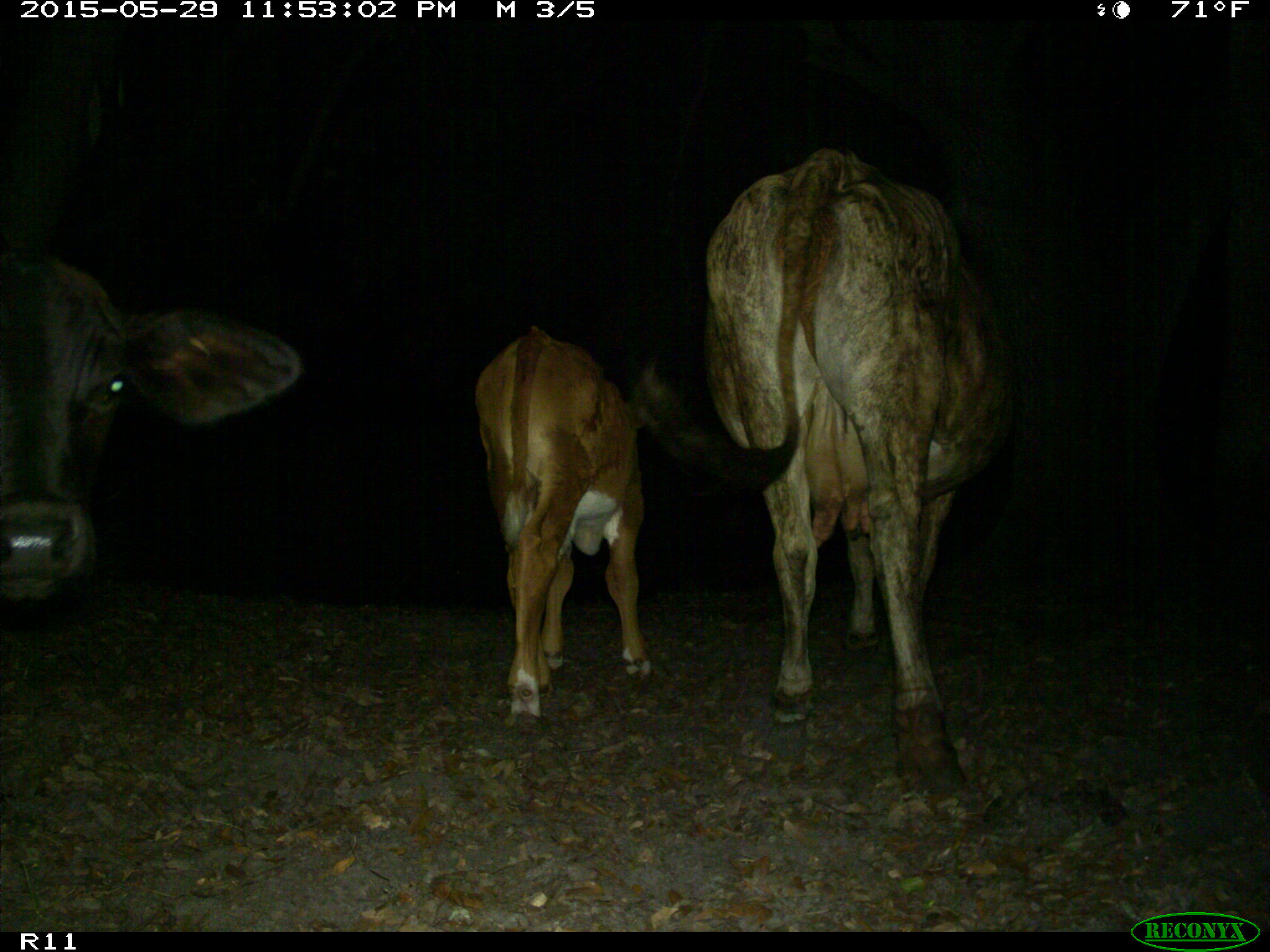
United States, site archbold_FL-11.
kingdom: Animalia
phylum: Chordata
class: Mammalia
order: Artiodactyla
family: Bovidae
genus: Bos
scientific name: Bos taurus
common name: domestic cow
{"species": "Bos taurus (domestic cow)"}